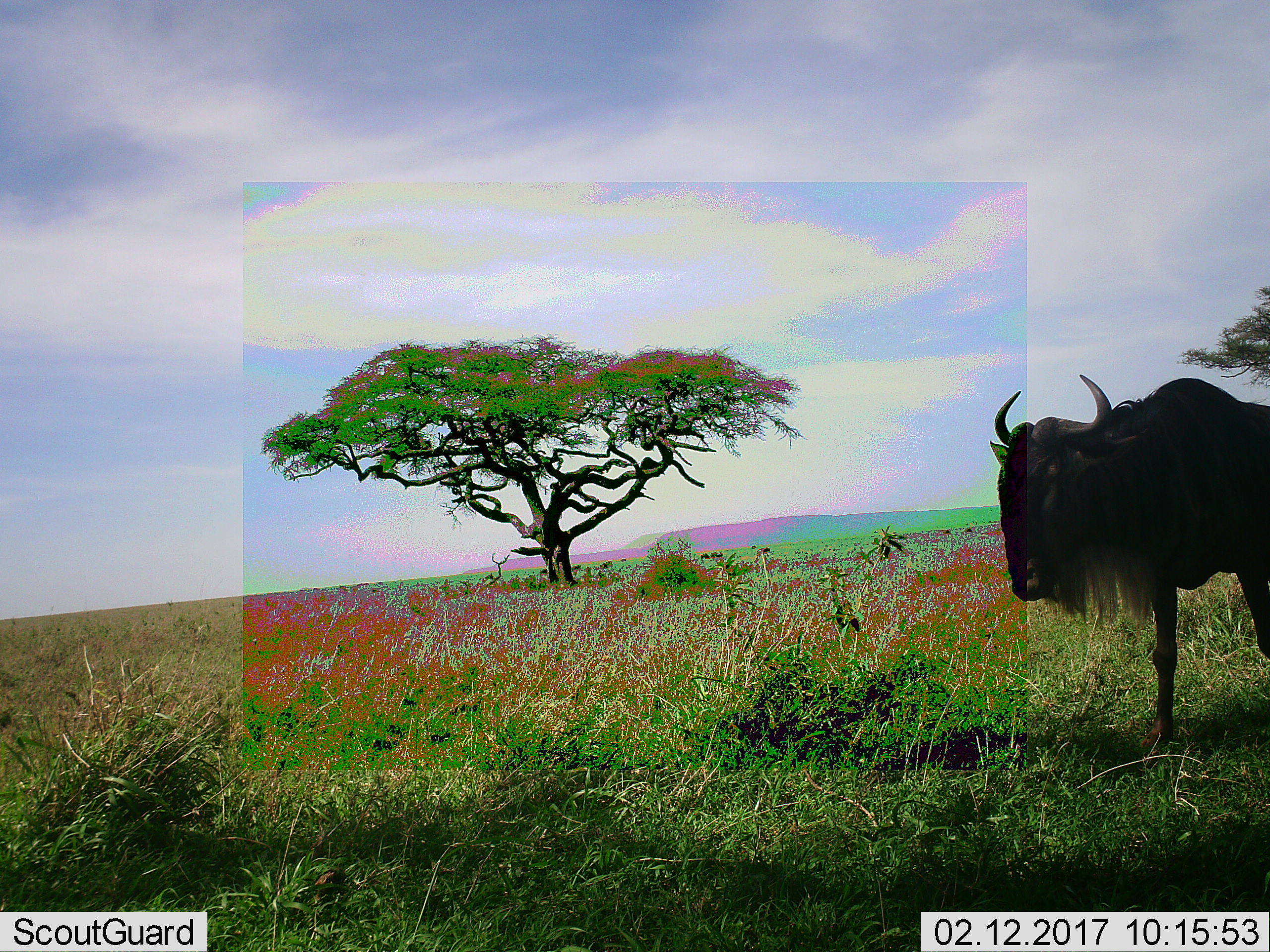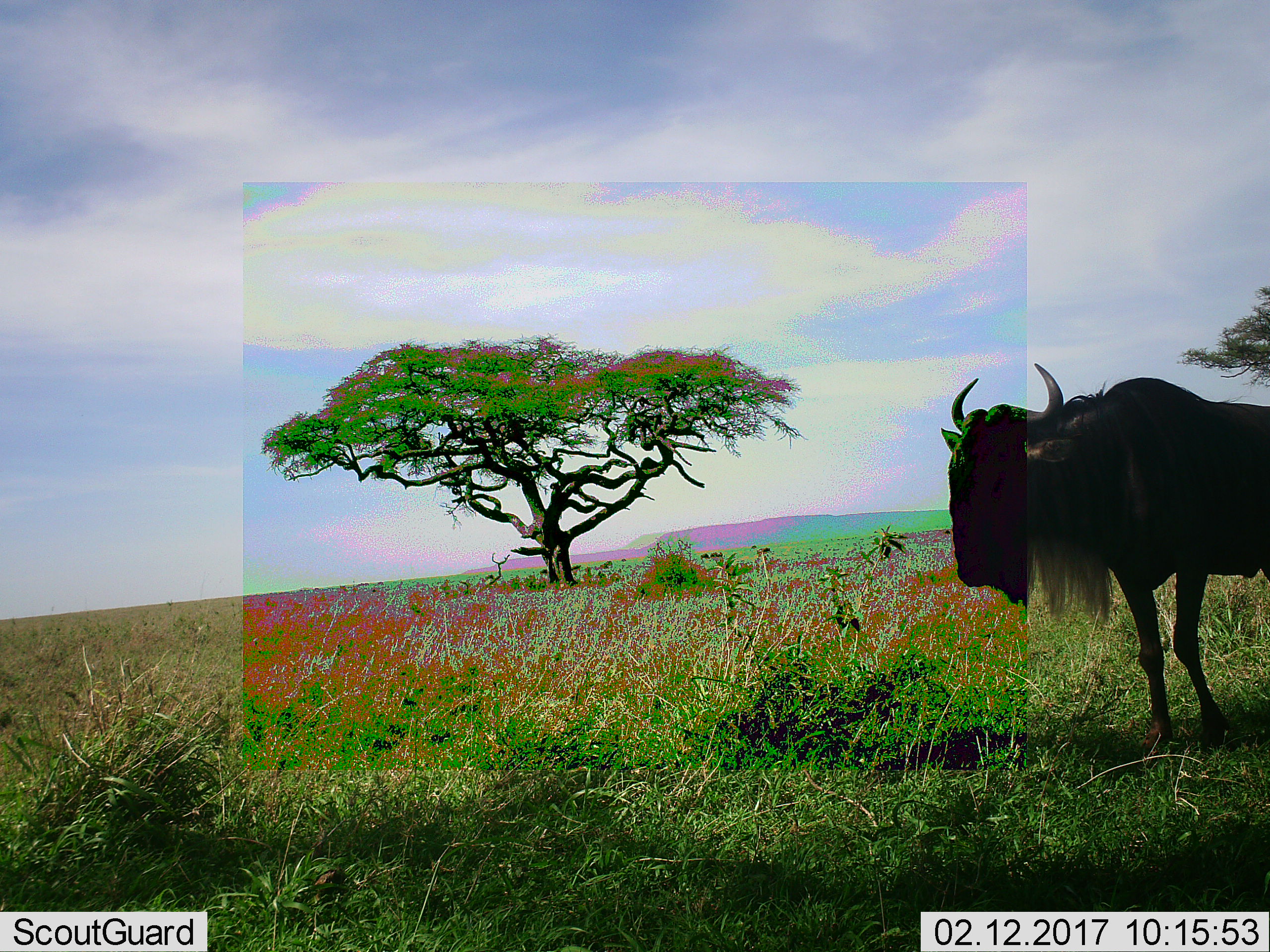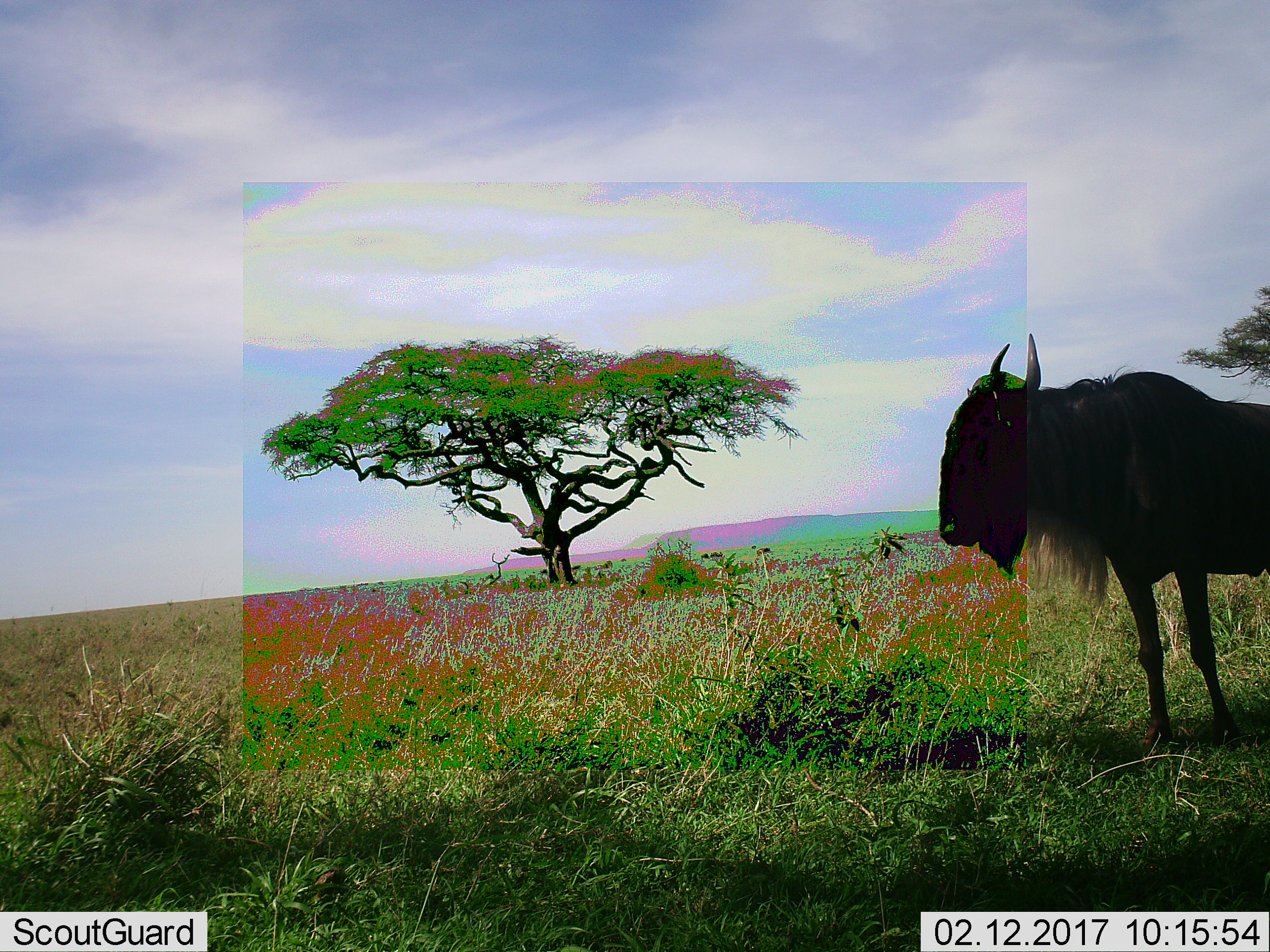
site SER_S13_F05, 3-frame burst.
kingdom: Animalia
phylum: Chordata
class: Mammalia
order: Artiodactyla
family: Bovidae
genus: Connochaetes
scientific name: Connochaetes taurinus taurinus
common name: blue wildebeest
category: wildebeestblue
Wildebeestblue (blue wildebeest) (Connochaetes taurinus taurinus), count 1. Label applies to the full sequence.